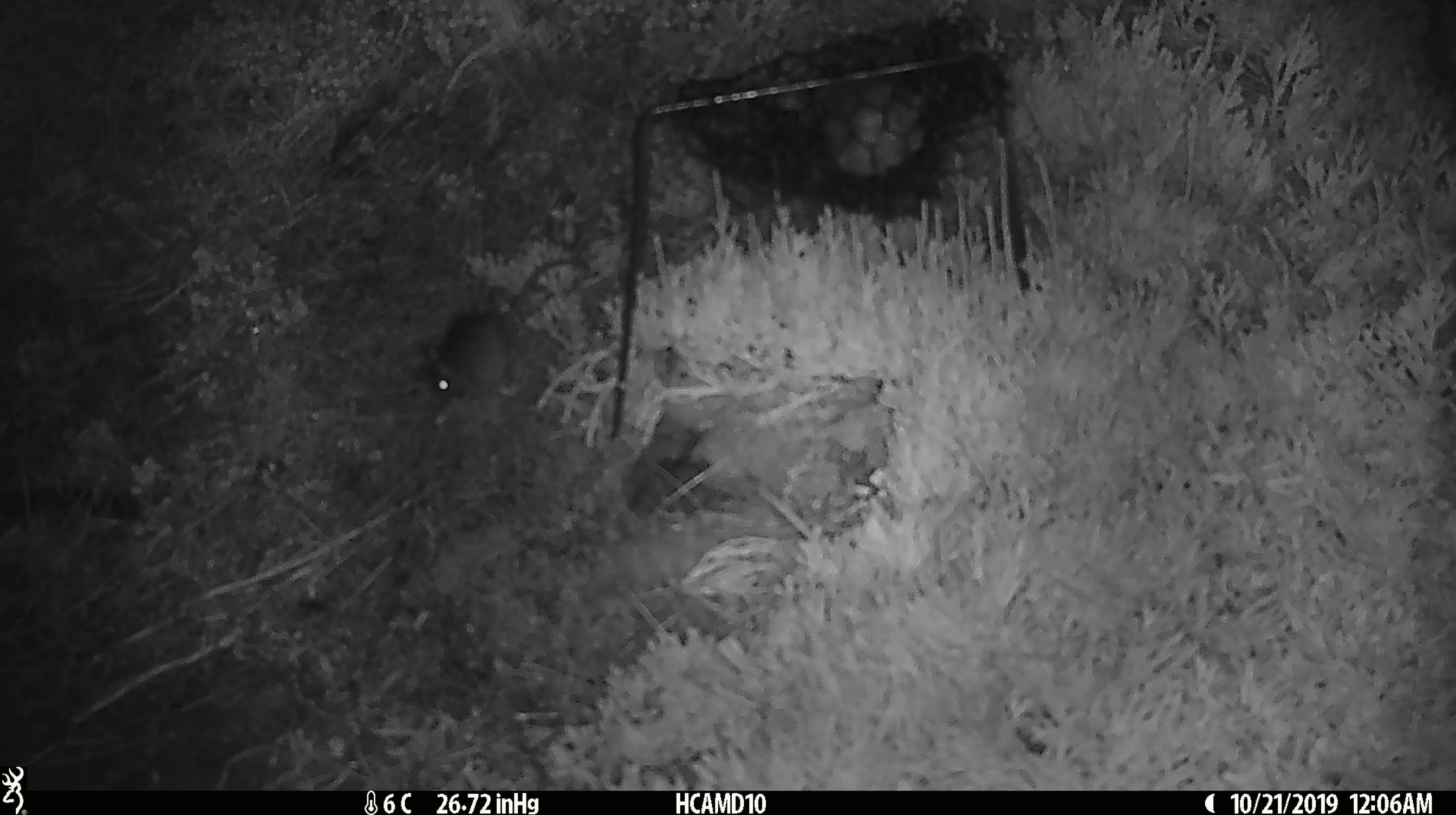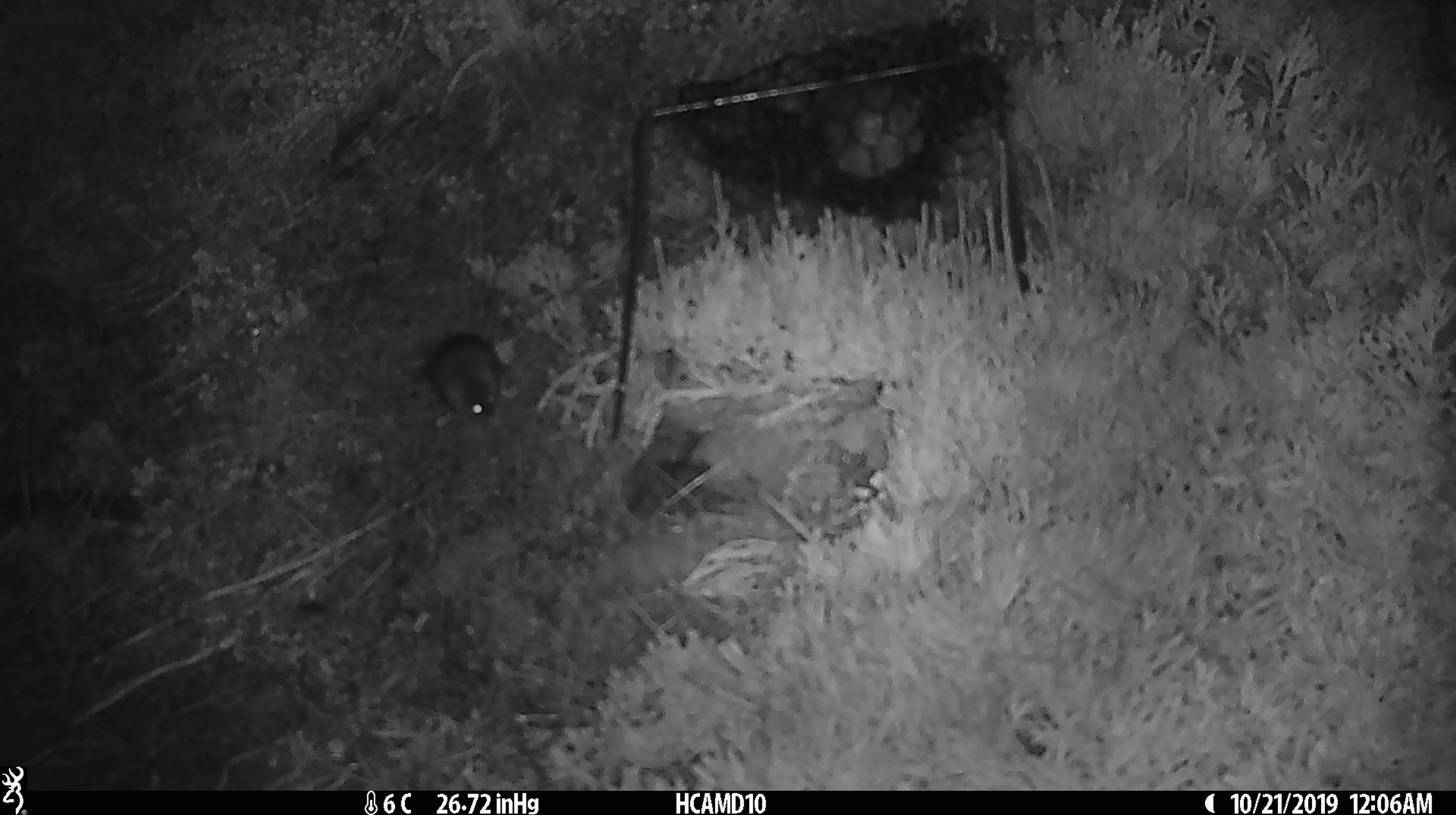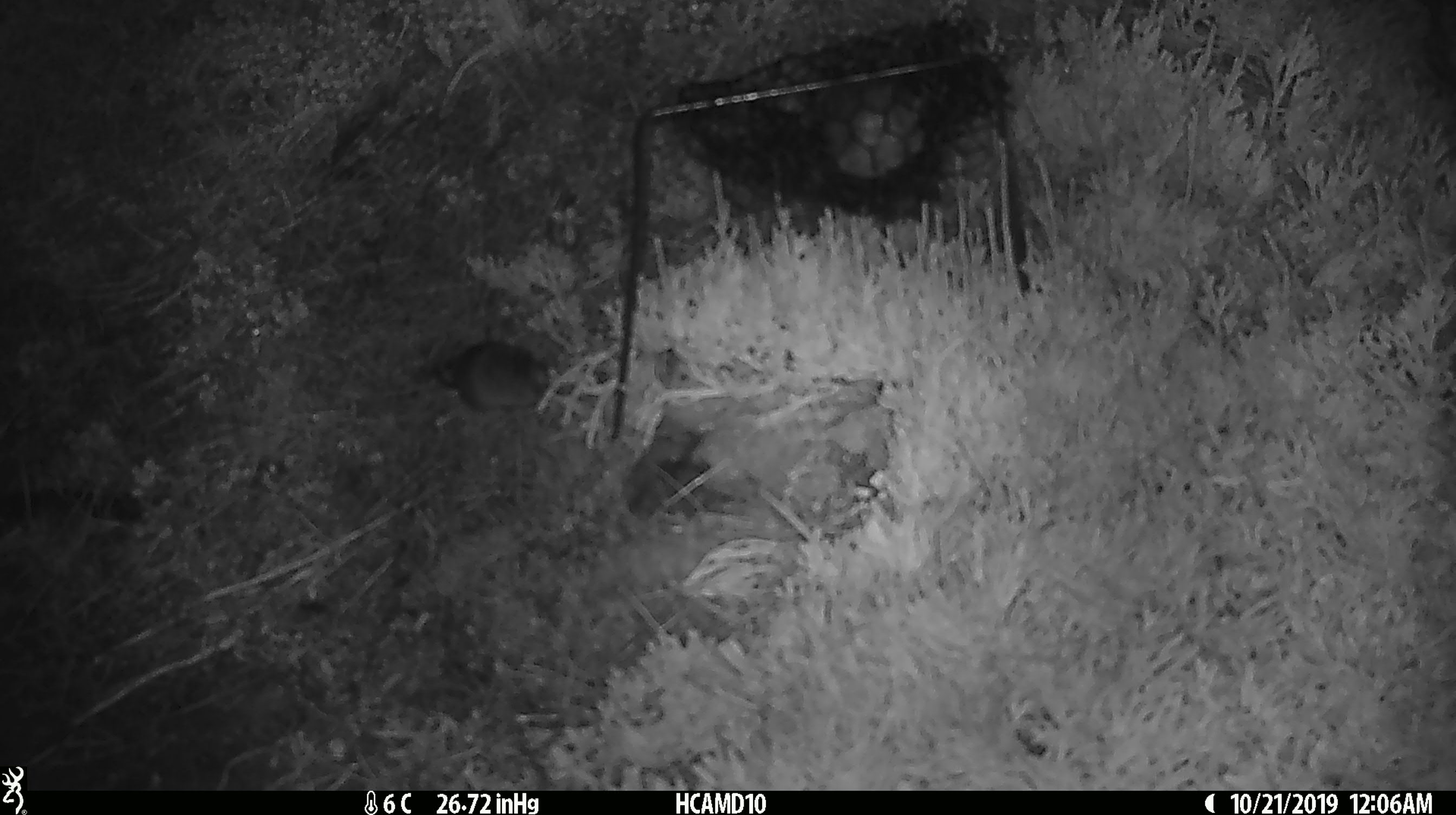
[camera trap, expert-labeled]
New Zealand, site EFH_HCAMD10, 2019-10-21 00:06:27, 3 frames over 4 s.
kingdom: Animalia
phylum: Chordata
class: Mammalia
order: Rodentia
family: Muridae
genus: Mus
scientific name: Mus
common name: mouse